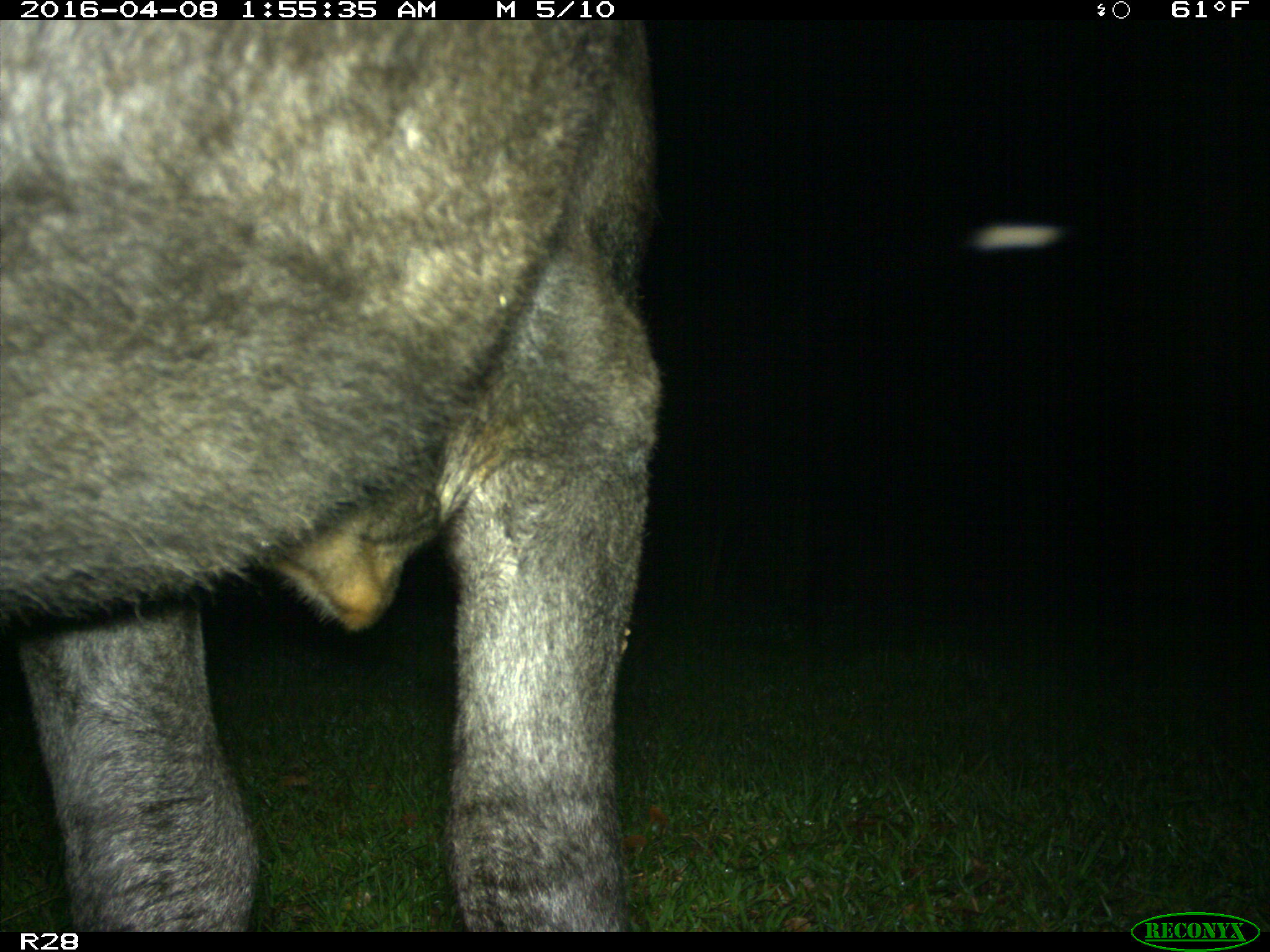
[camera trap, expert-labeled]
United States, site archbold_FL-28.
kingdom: Animalia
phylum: Chordata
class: Mammalia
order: Artiodactyla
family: Suidae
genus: Sus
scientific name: Sus scrofa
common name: wild boar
Sus scrofa (wild boar).